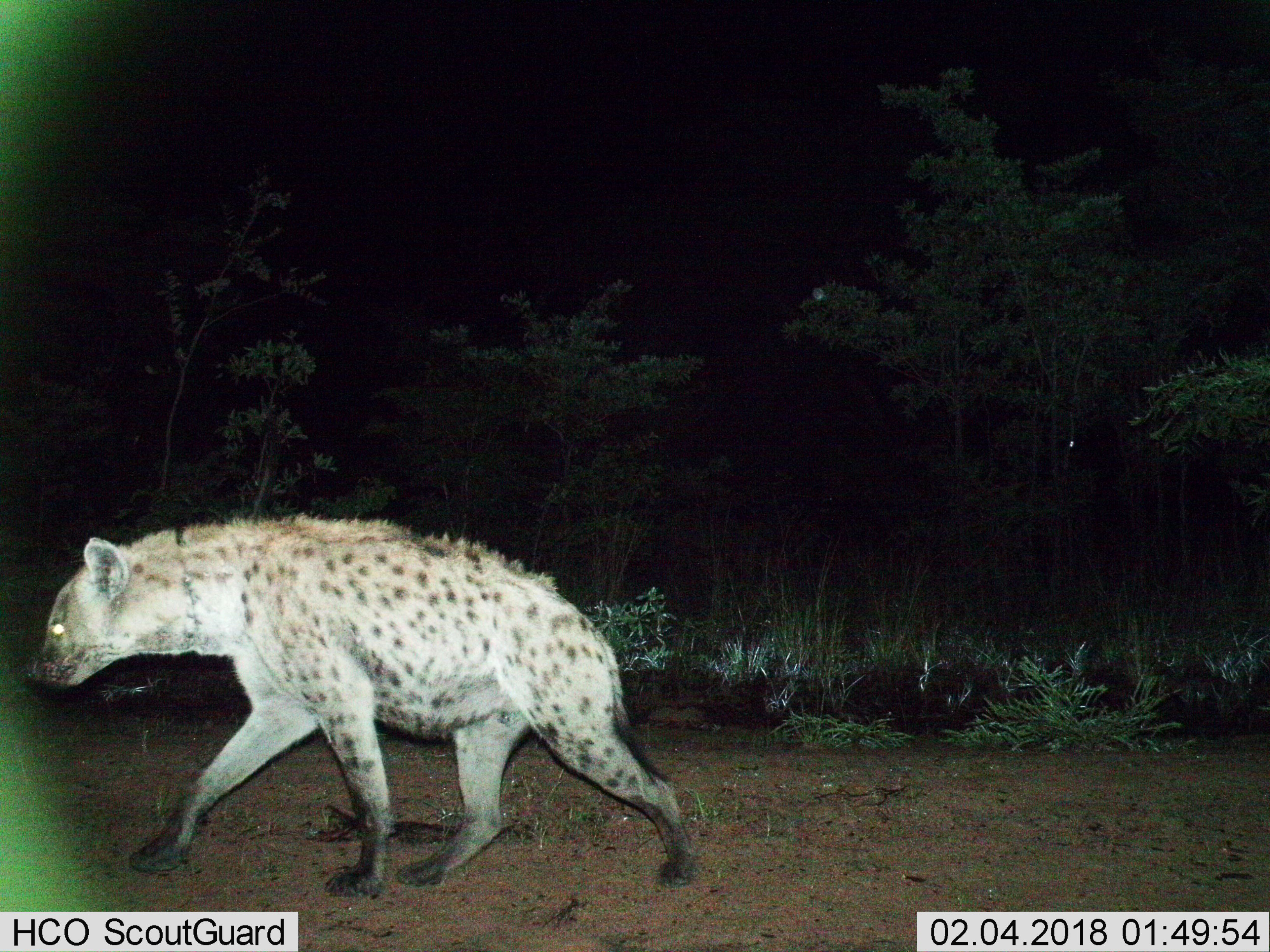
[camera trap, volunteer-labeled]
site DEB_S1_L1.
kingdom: Animalia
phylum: Chordata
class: Mammalia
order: Carnivora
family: Hyaenidae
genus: Crocuta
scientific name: Crocuta crocuta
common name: spotted hyena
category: hyenaspotted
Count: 1.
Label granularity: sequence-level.